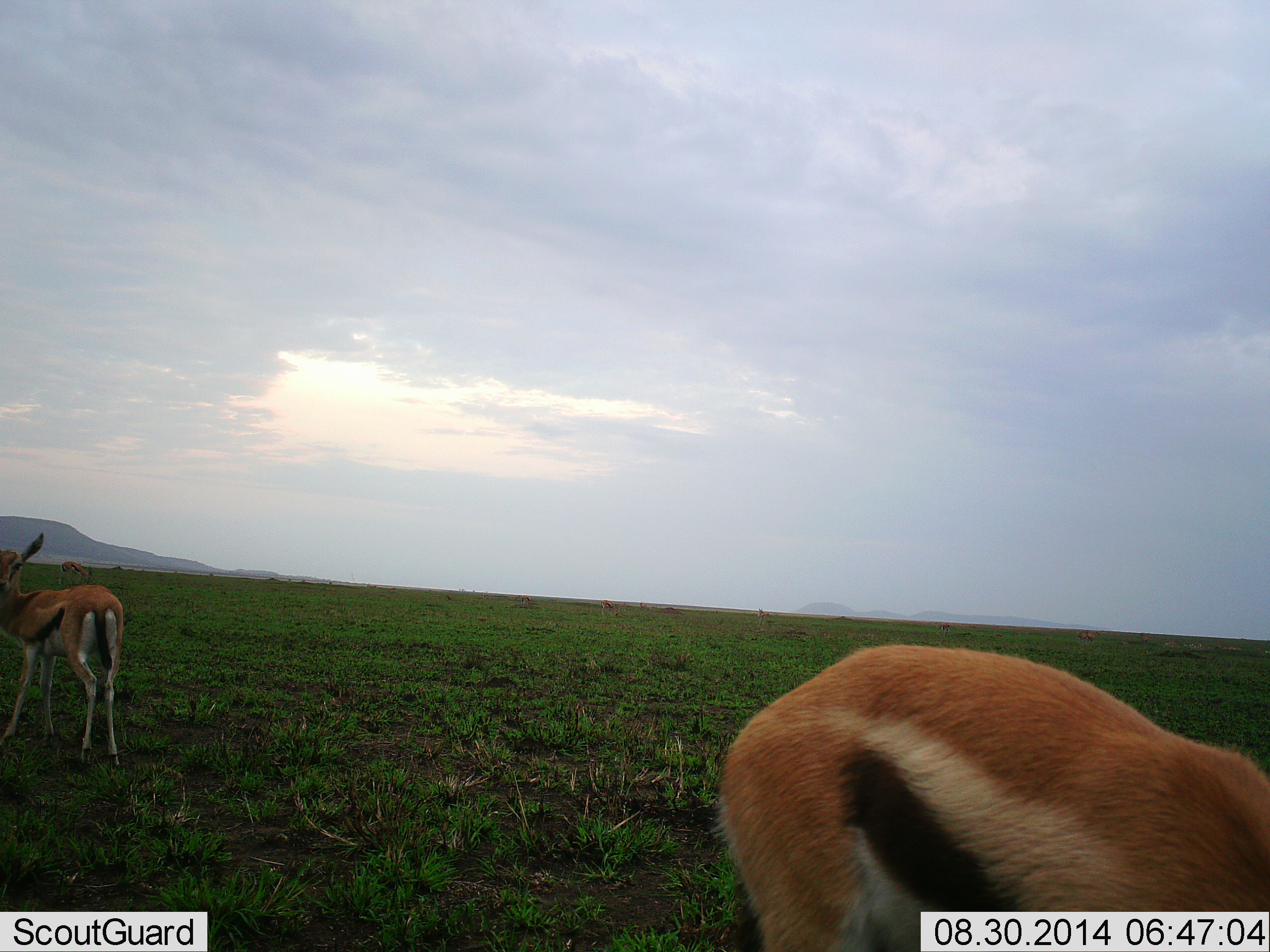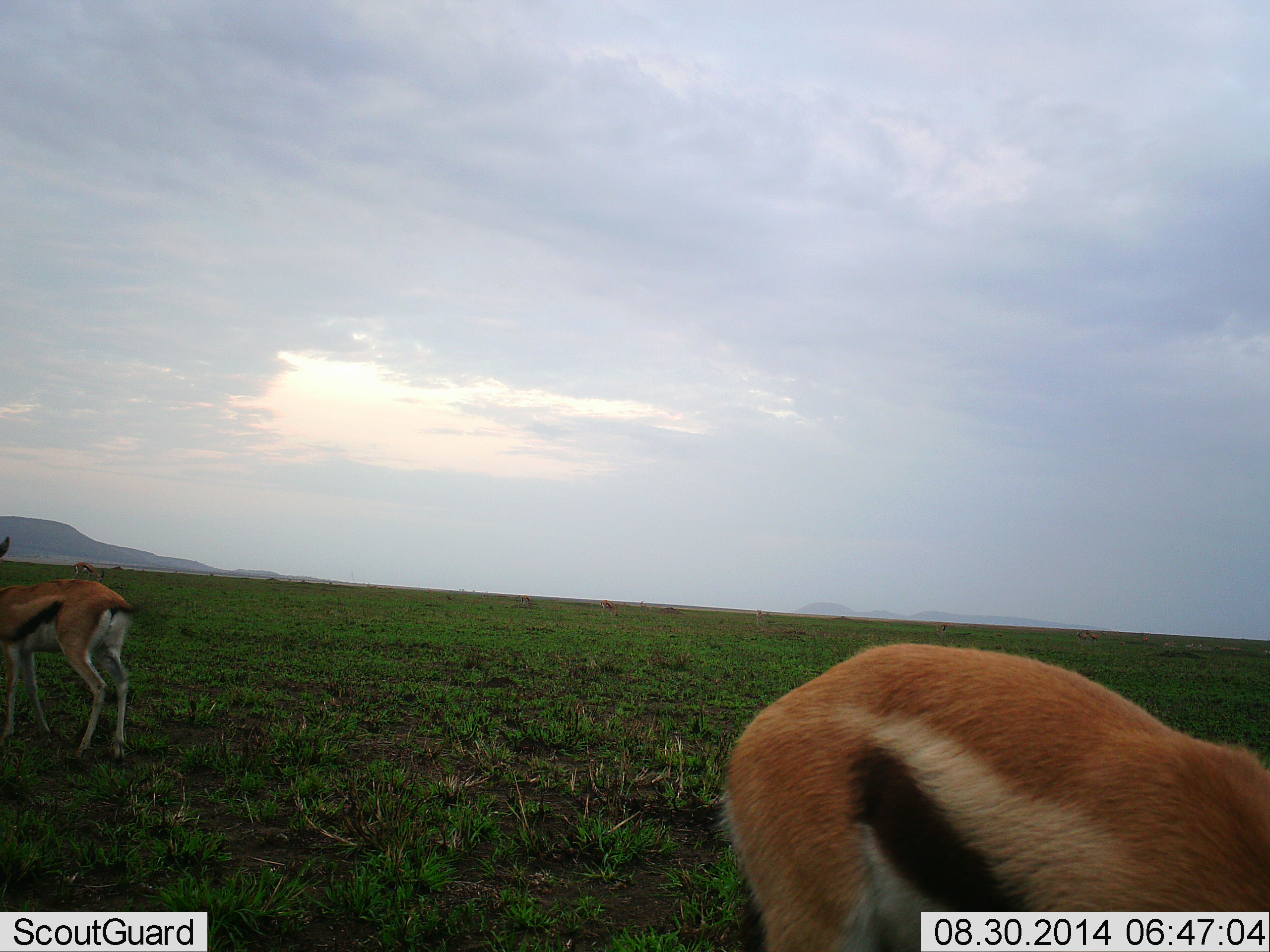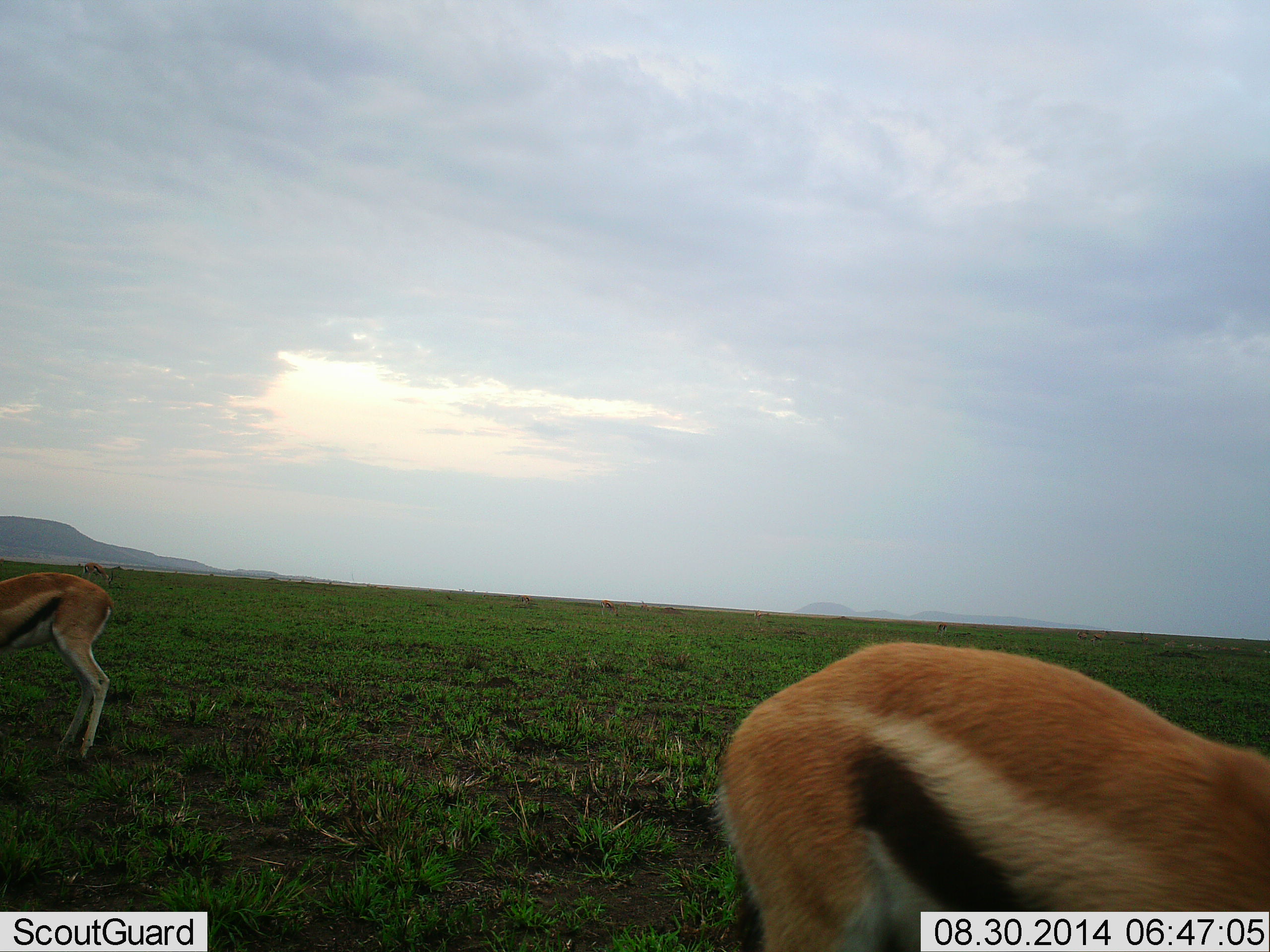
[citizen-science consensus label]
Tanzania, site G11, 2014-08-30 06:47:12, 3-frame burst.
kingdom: Animalia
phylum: Chordata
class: Mammalia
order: Artiodactyla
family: Bovidae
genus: Eudorcas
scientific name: Eudorcas thomsonii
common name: thomson's gazelle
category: gazellethomsons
Gazellethomsons (thomson's gazelle) (Eudorcas thomsonii), count 2. Behavior (volunteer vote fractions): standing 50%, resting 0%, moving 40%, interacting 0%. Young present (vote fraction): 0%. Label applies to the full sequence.